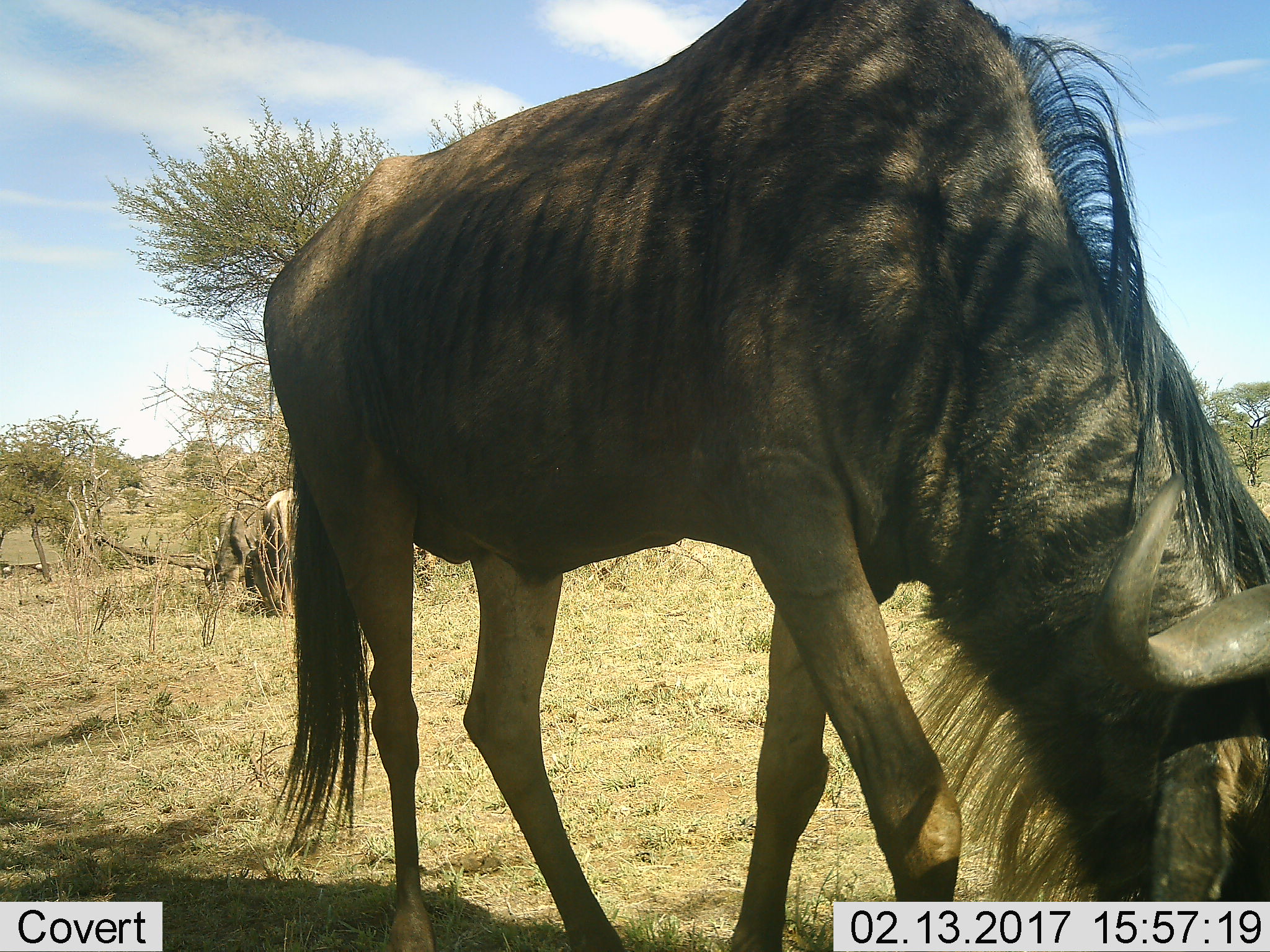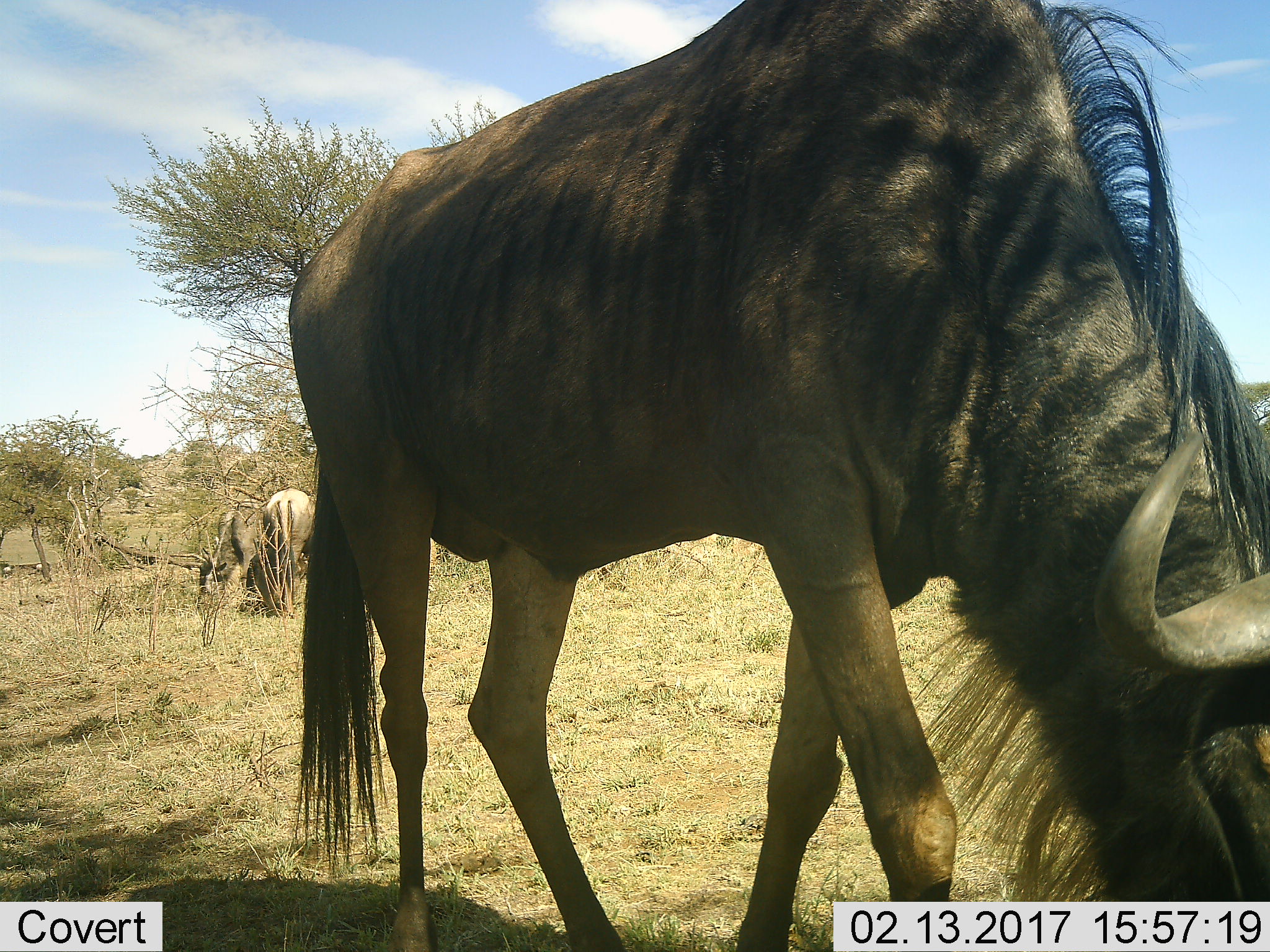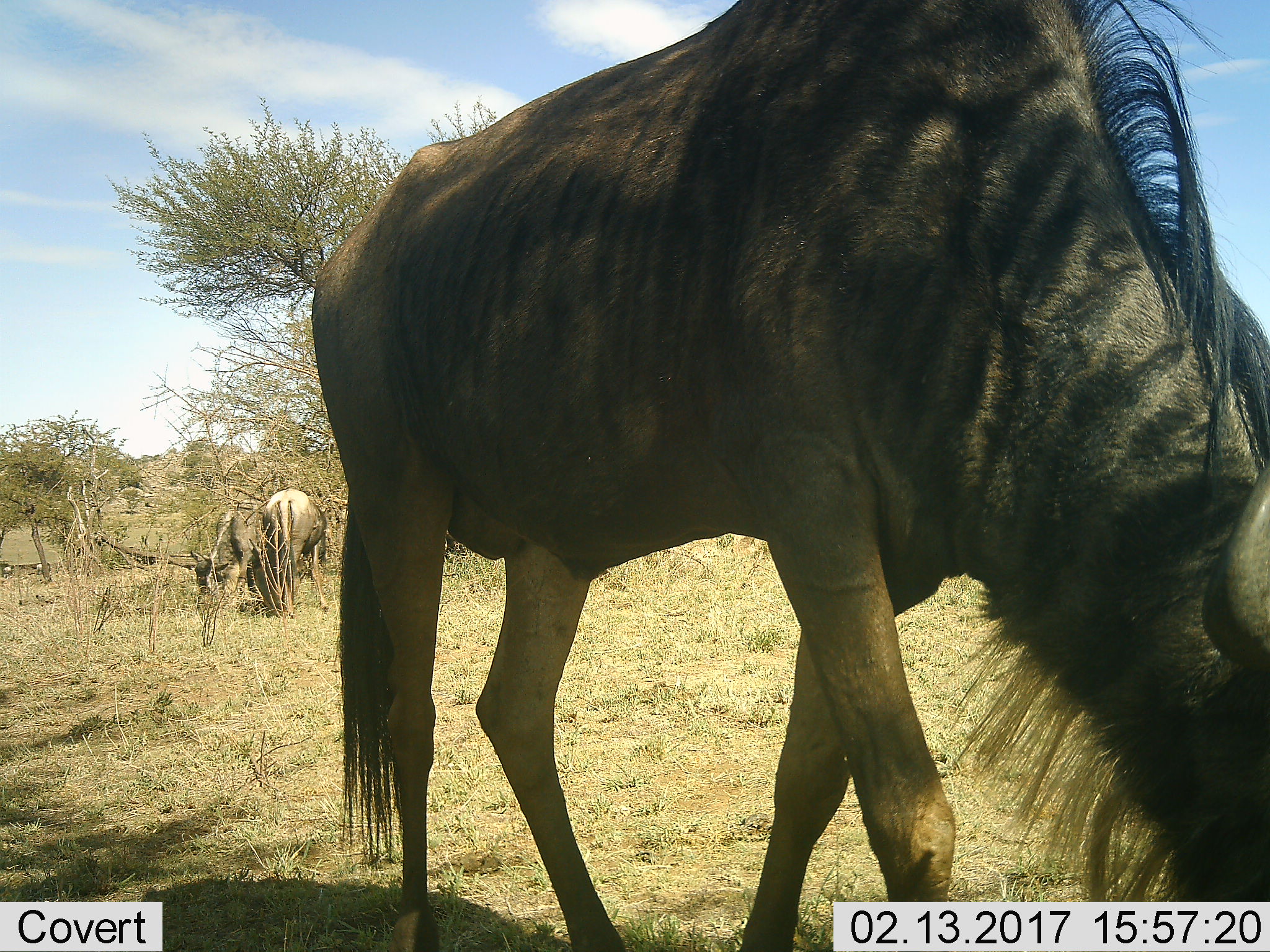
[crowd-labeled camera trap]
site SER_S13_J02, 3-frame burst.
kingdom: Animalia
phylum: Chordata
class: Mammalia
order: Artiodactyla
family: Bovidae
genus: Connochaetes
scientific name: Connochaetes taurinus taurinus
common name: blue wildebeest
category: wildebeestblue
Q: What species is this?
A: Wildebeestblue (blue wildebeest) (Connochaetes taurinus taurinus).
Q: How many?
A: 2.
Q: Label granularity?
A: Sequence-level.